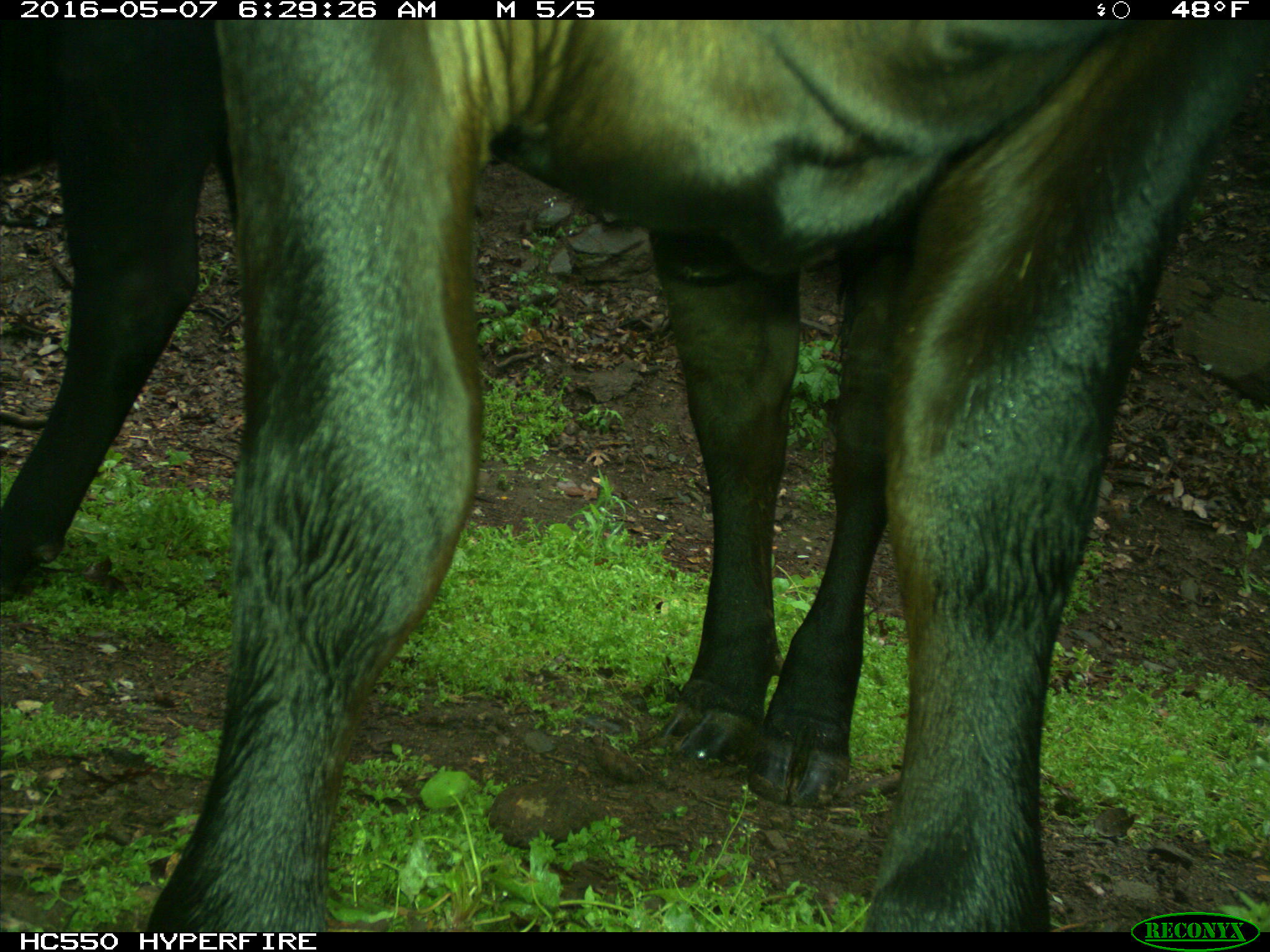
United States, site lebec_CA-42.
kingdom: Animalia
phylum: Chordata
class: Mammalia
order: Artiodactyla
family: Bovidae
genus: Bos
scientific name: Bos taurus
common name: domestic cow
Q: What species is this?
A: Bos taurus (domestic cow).